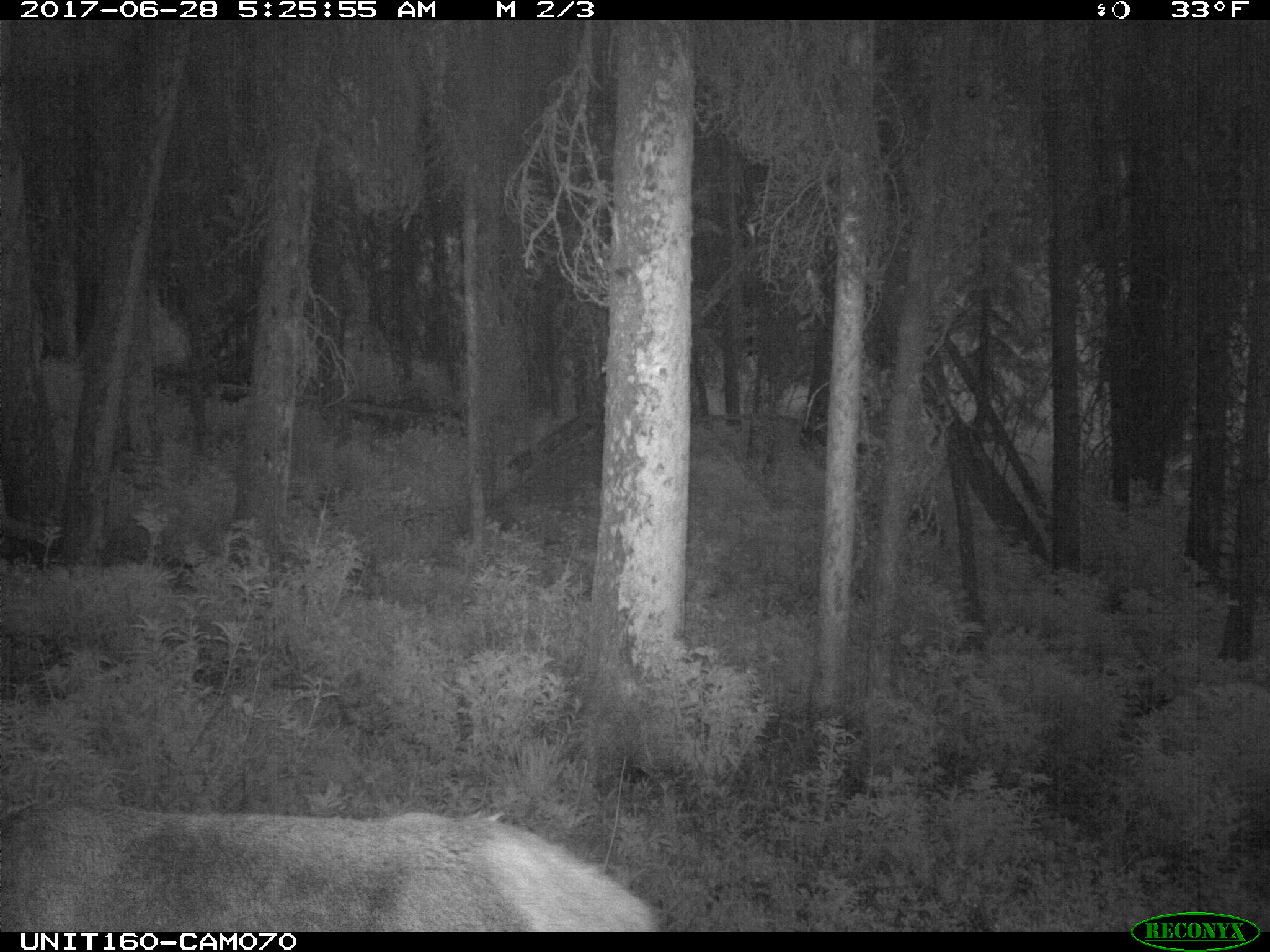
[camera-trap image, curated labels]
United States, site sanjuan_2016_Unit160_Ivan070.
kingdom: Animalia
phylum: Chordata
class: Mammalia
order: Artiodactyla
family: Cervidae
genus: Cervus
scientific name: Cervus elaphus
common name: red deer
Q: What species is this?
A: Cervus elaphus (red deer).